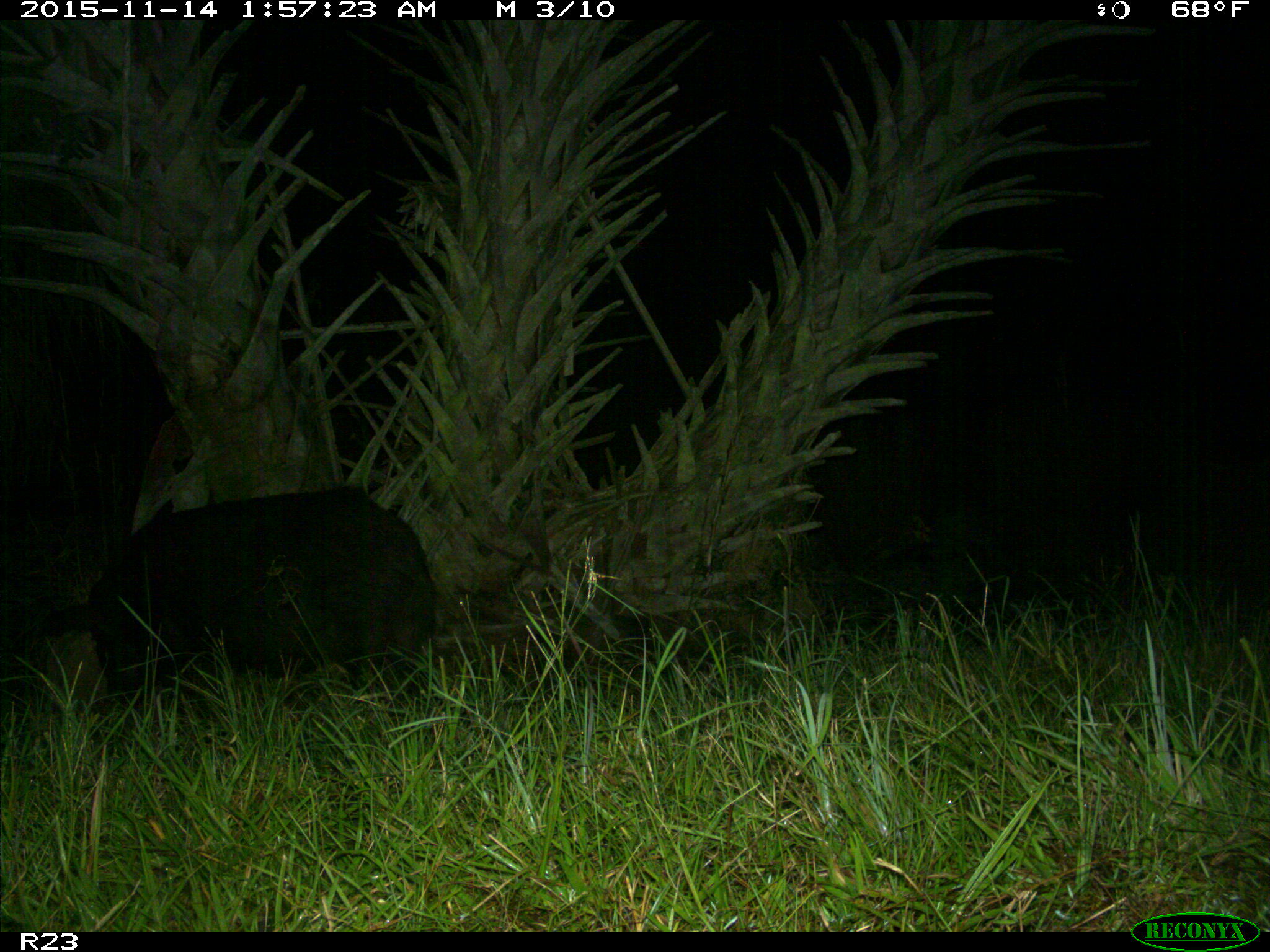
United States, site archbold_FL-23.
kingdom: Animalia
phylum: Chordata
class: Mammalia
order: Artiodactyla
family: Suidae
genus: Sus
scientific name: Sus scrofa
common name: wild boar